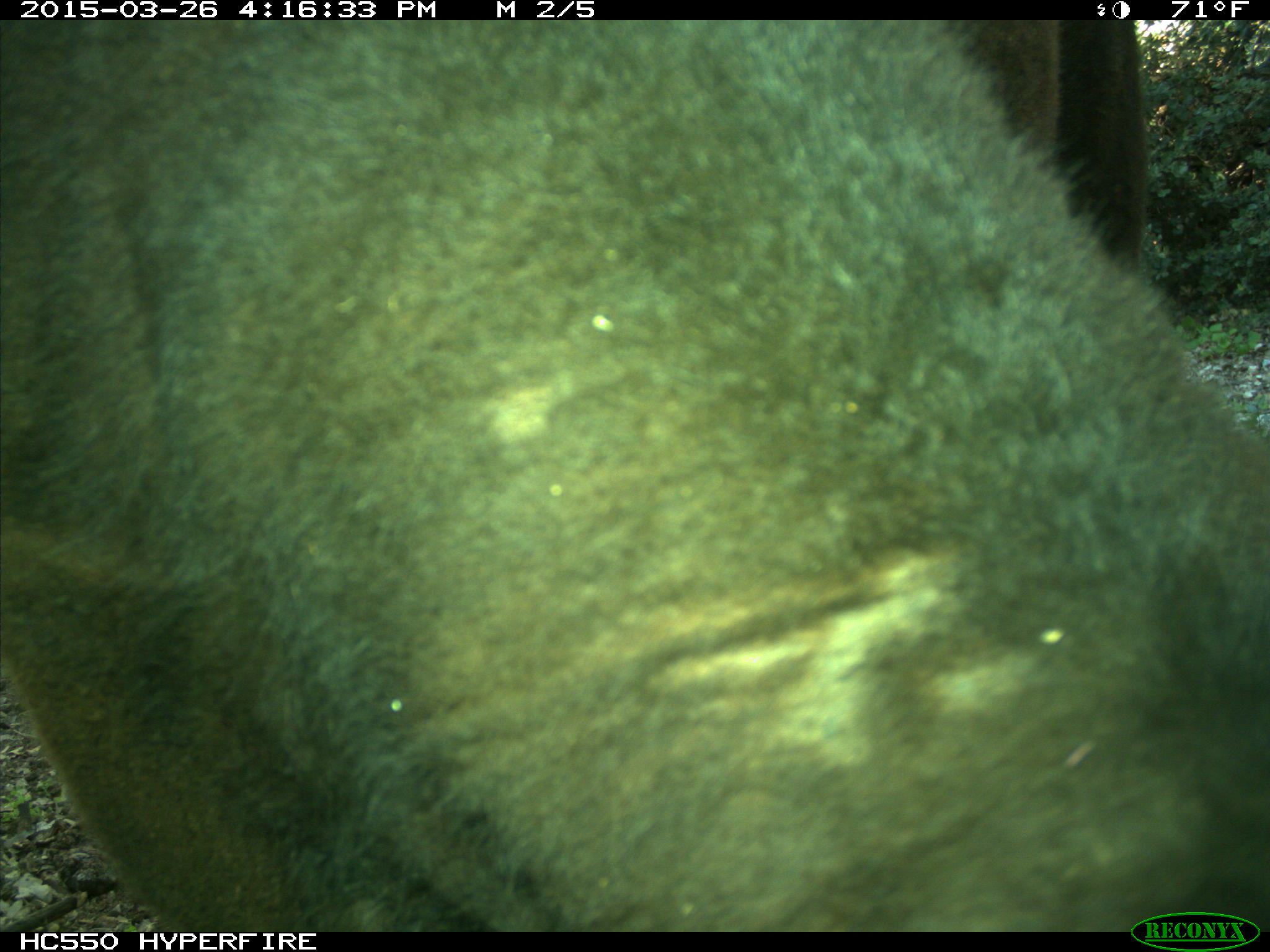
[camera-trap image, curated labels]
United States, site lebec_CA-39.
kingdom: Animalia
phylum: Chordata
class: Mammalia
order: Artiodactyla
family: Bovidae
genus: Bos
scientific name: Bos taurus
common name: domestic cow